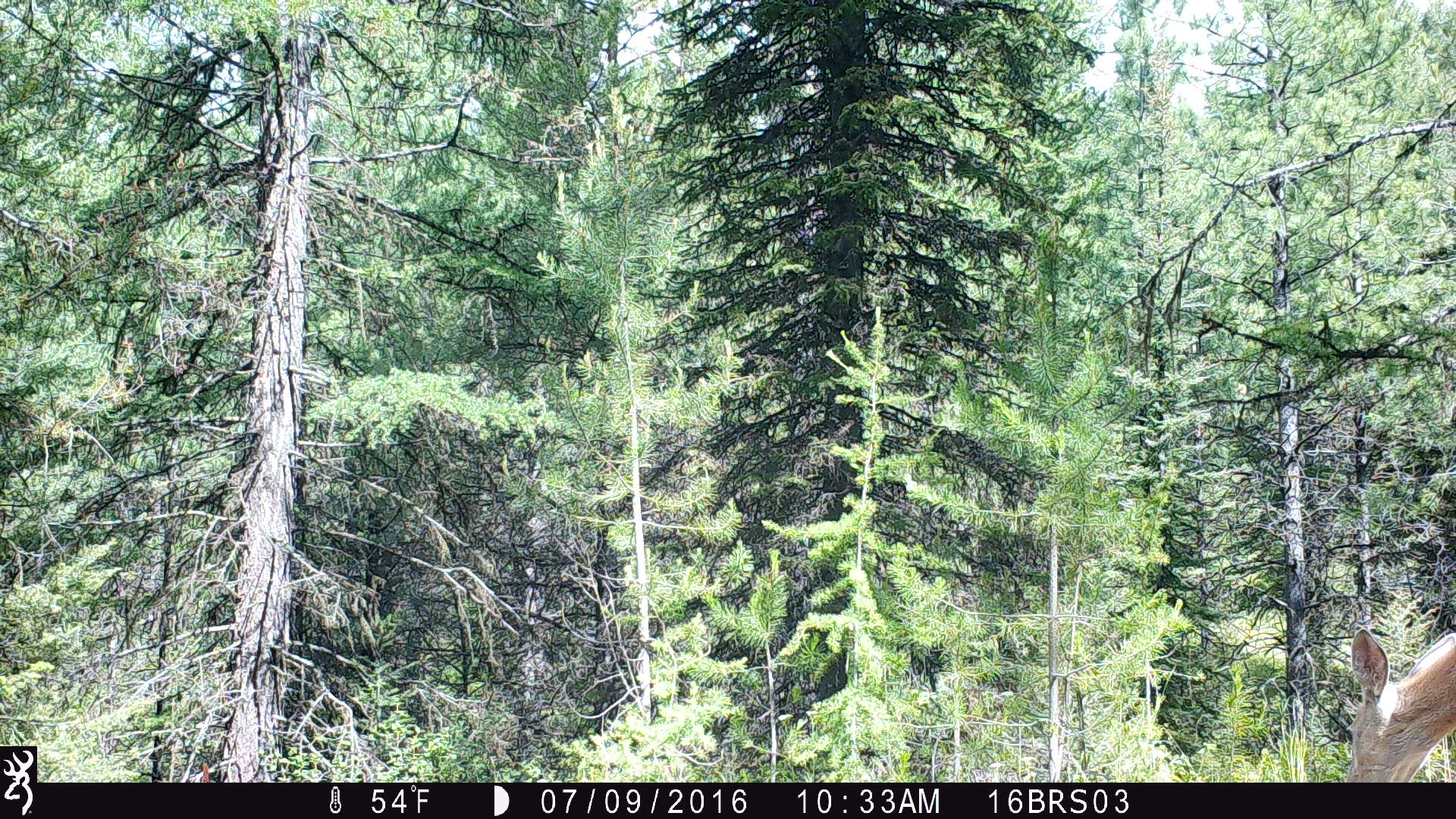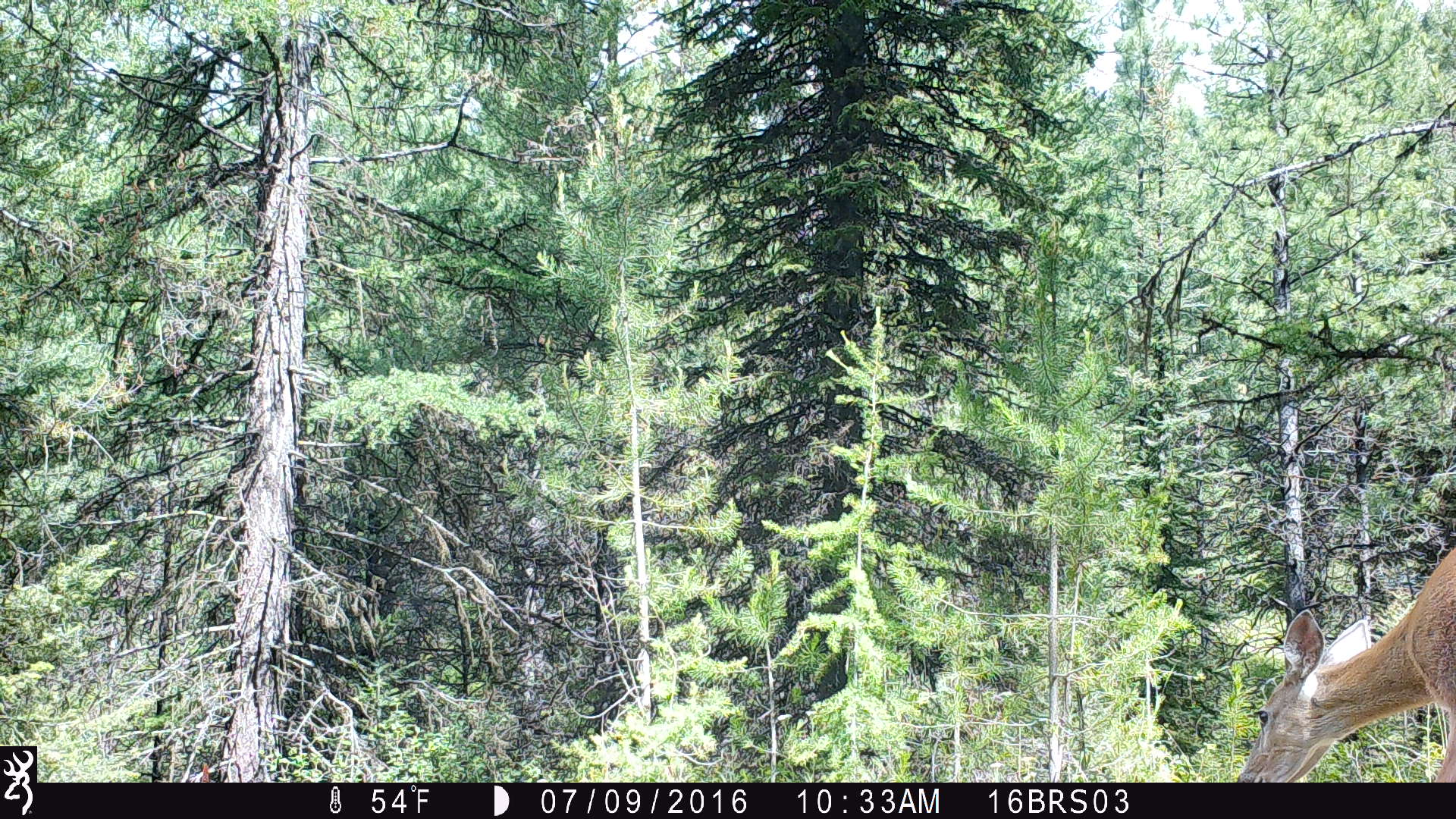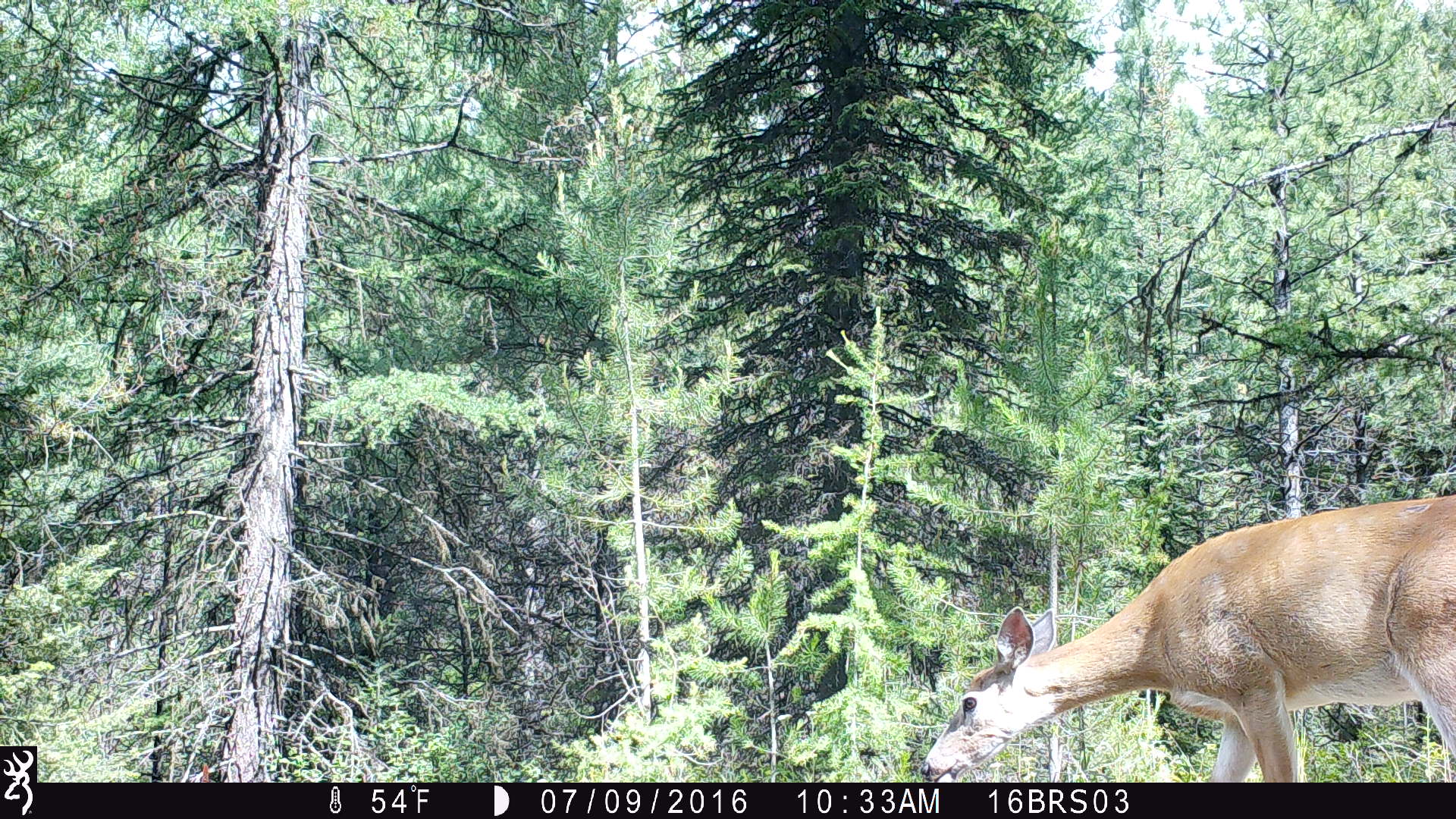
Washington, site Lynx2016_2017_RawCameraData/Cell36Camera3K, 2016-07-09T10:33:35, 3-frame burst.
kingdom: Animalia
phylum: Chordata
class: Mammalia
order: Artiodactyla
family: Cervidae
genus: Odocoileus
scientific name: Odocoileus virginianus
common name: white-tailed deer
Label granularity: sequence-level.